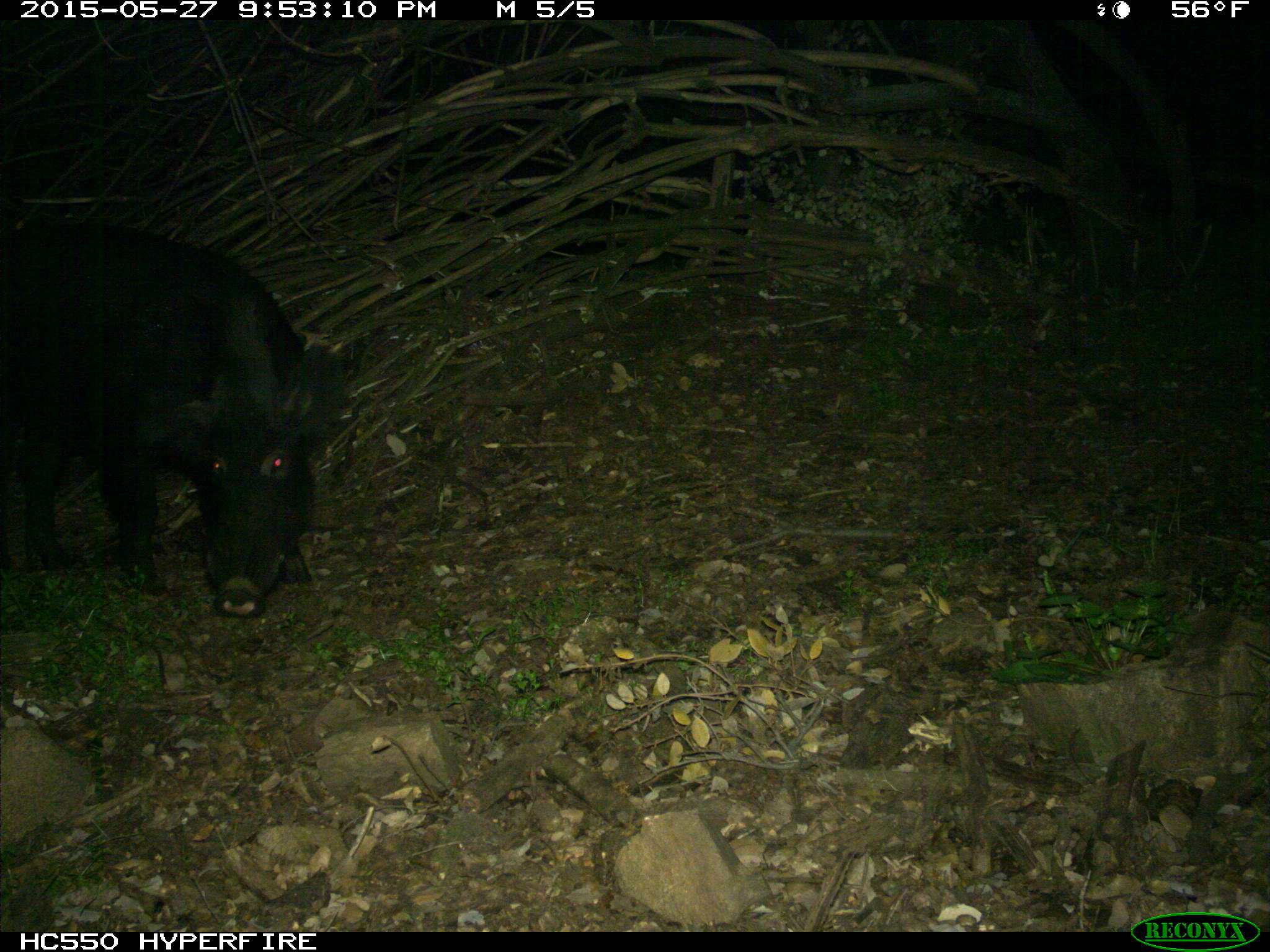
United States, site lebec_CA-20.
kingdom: Animalia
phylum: Chordata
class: Mammalia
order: Artiodactyla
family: Suidae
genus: Sus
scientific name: Sus scrofa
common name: wild boar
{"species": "Sus scrofa (wild boar)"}